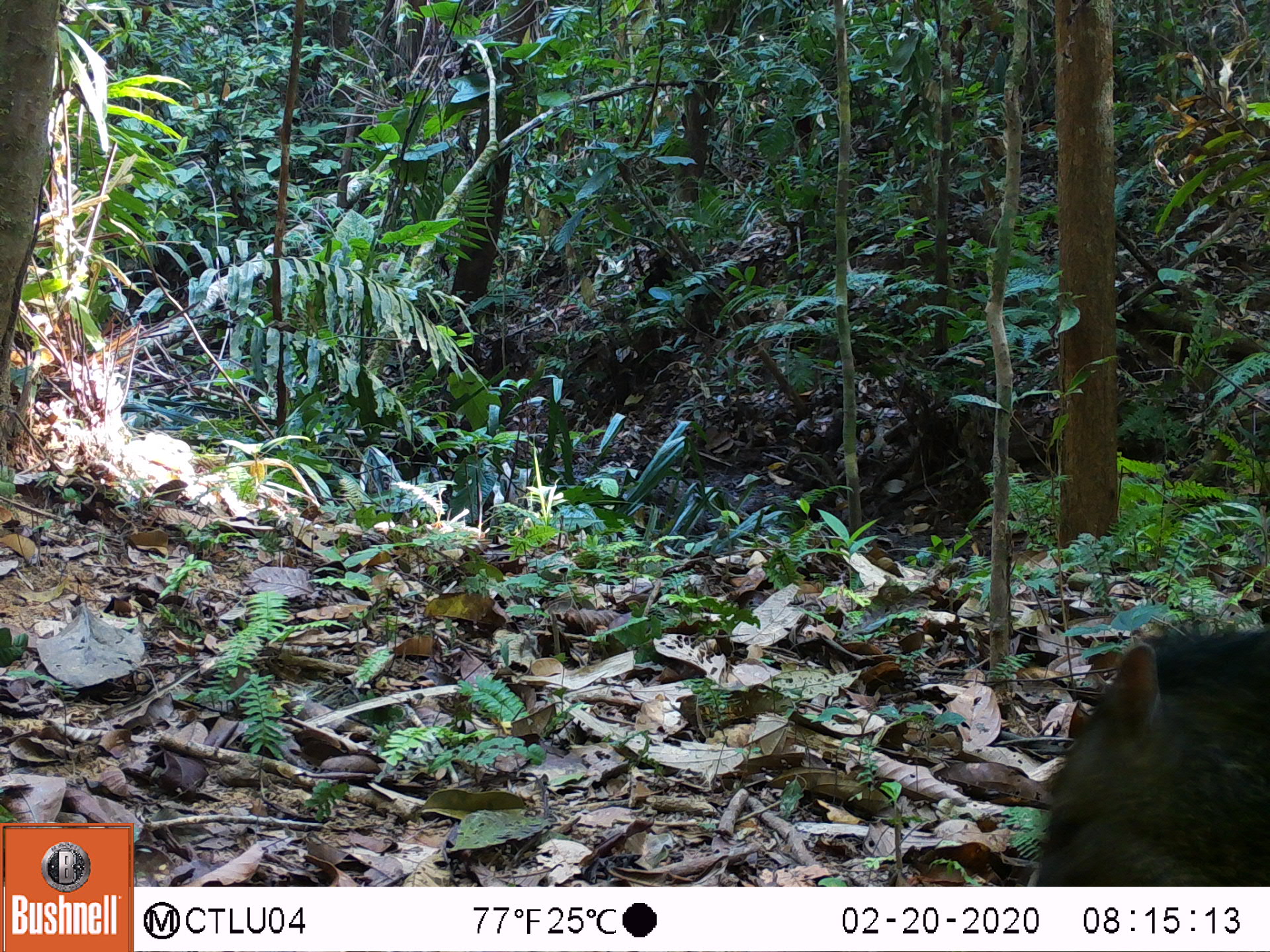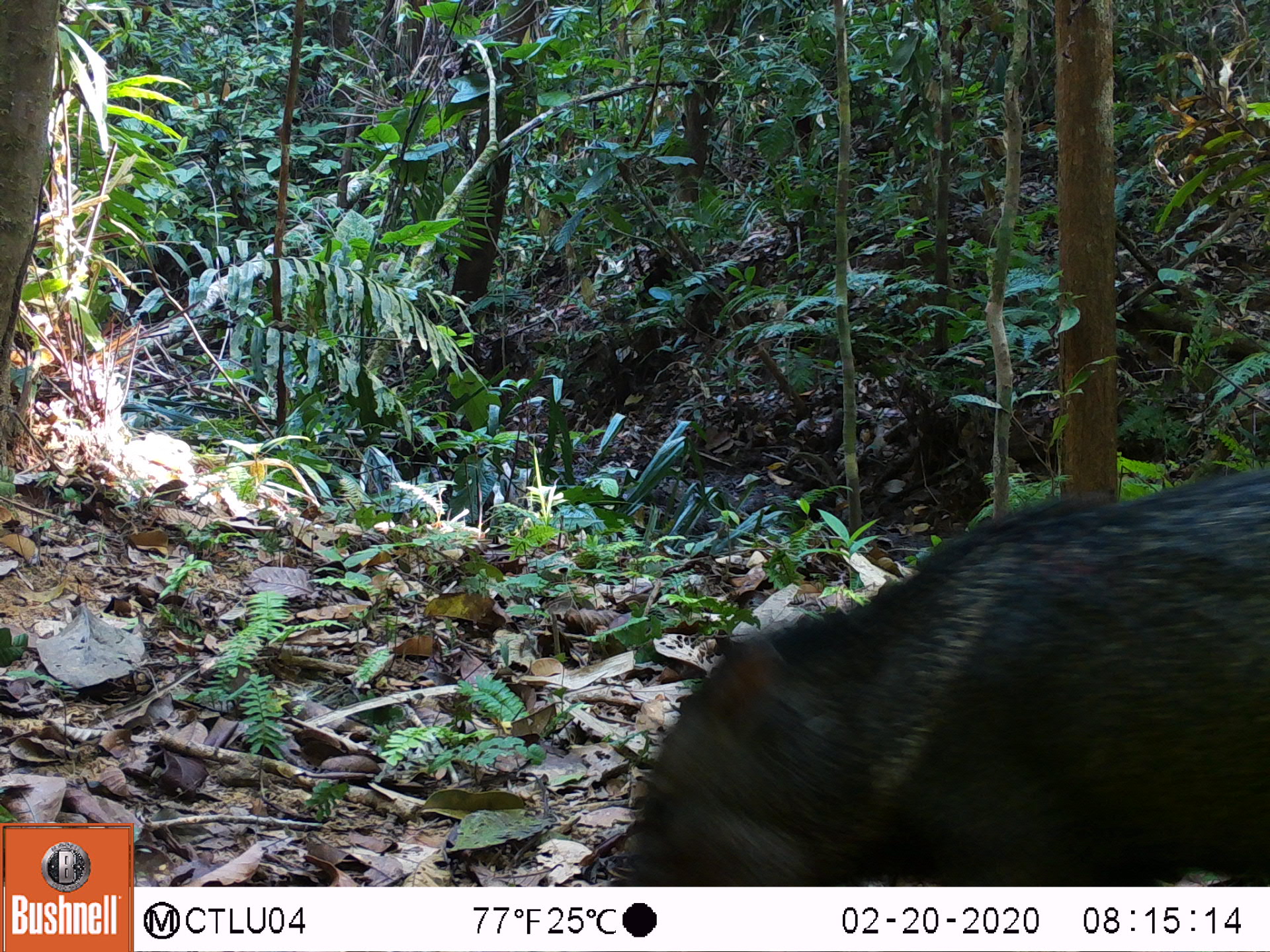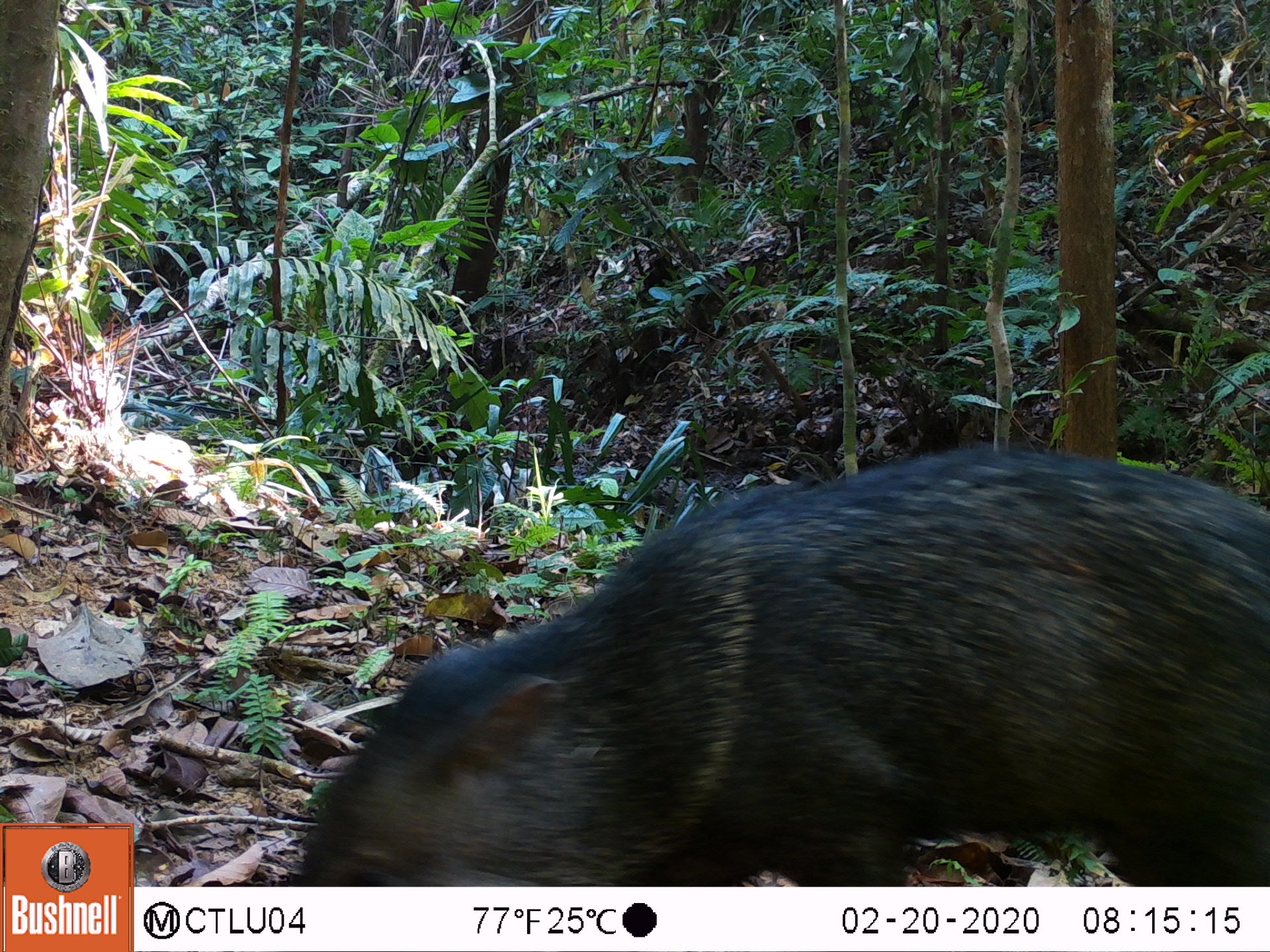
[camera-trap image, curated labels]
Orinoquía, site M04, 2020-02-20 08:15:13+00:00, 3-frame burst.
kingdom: Animalia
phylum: Chordata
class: Mammalia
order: Artiodactyla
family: Tayassuidae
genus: Pecari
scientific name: Pecari tajacu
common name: collared peccary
Collared peccary (Pecari tajacu).